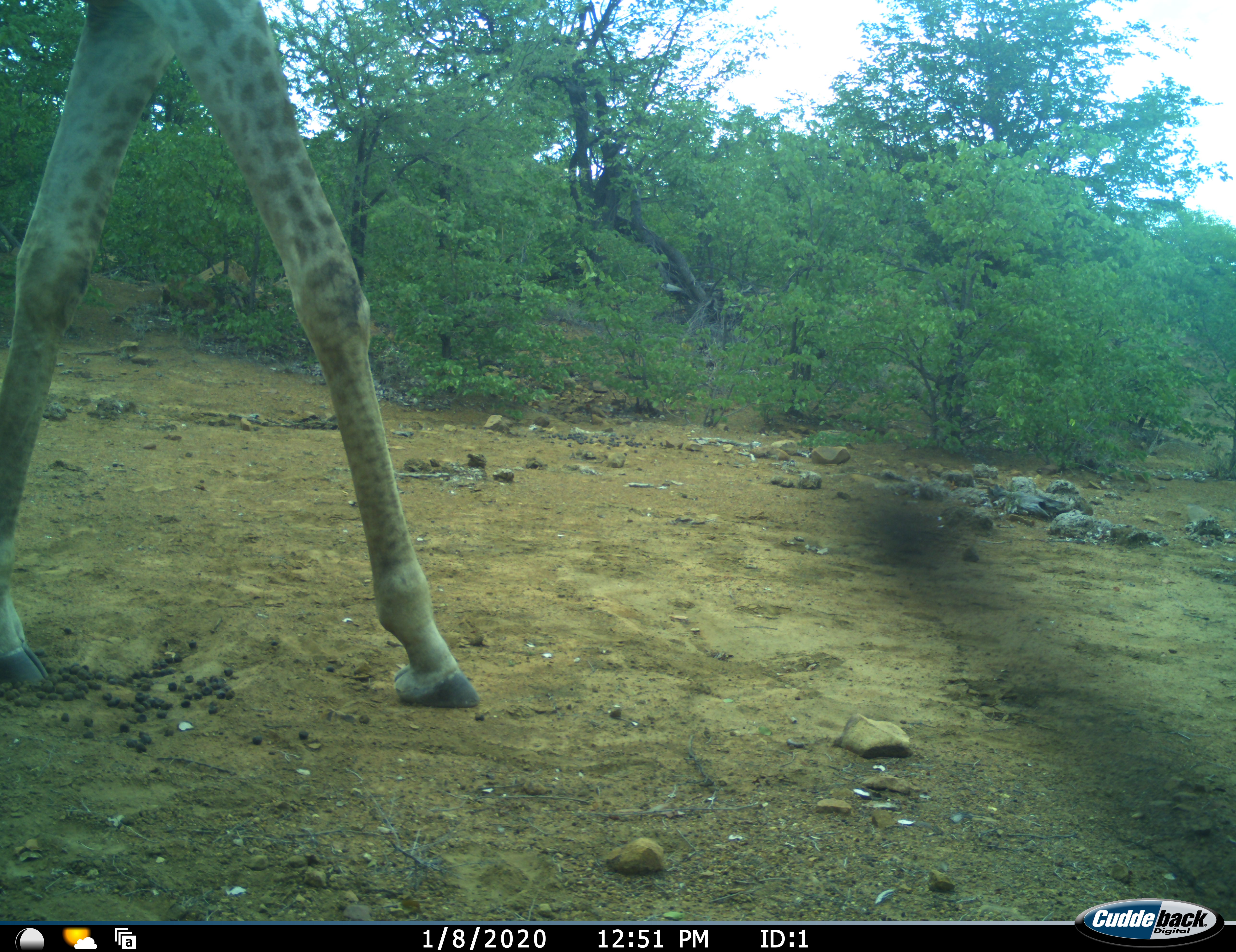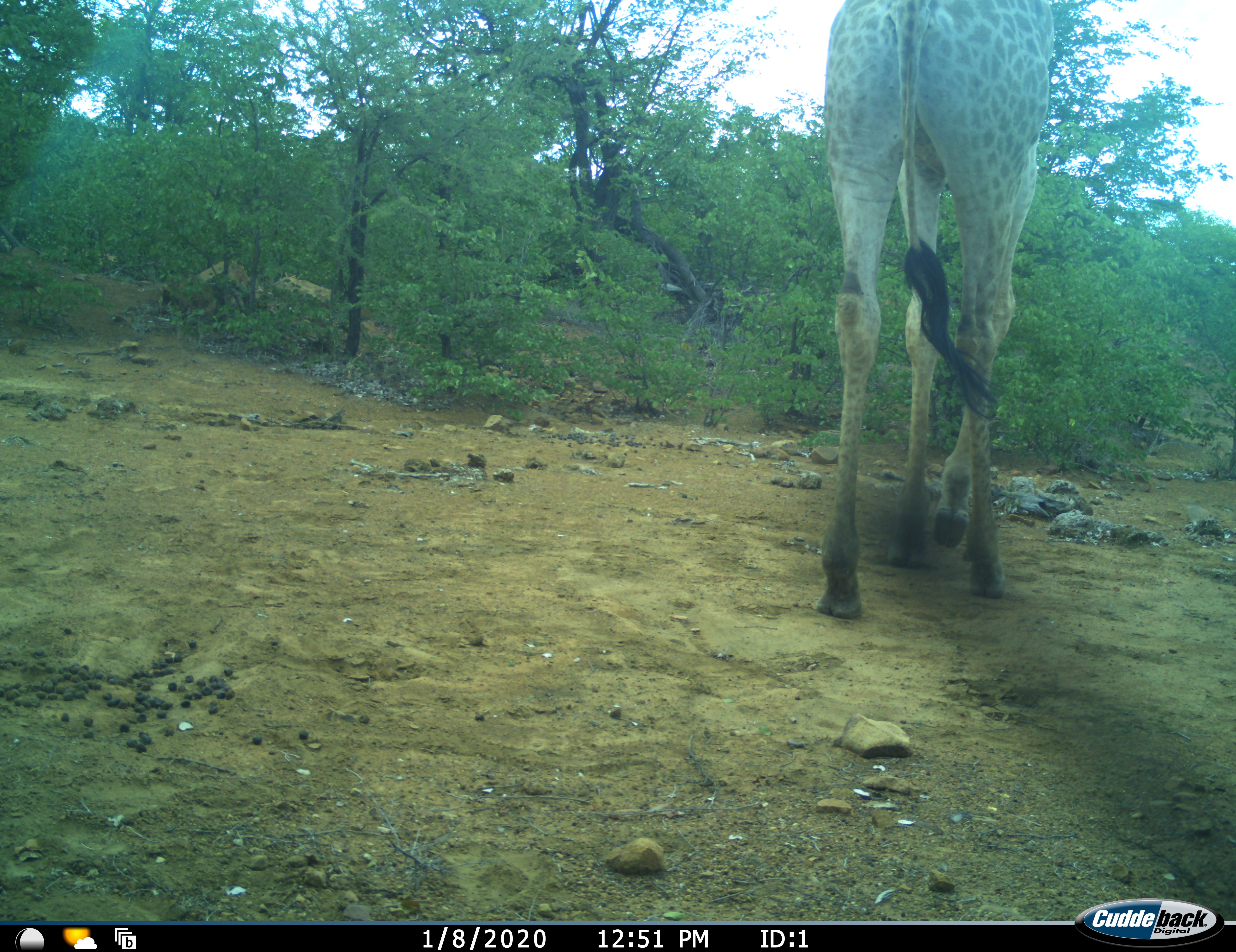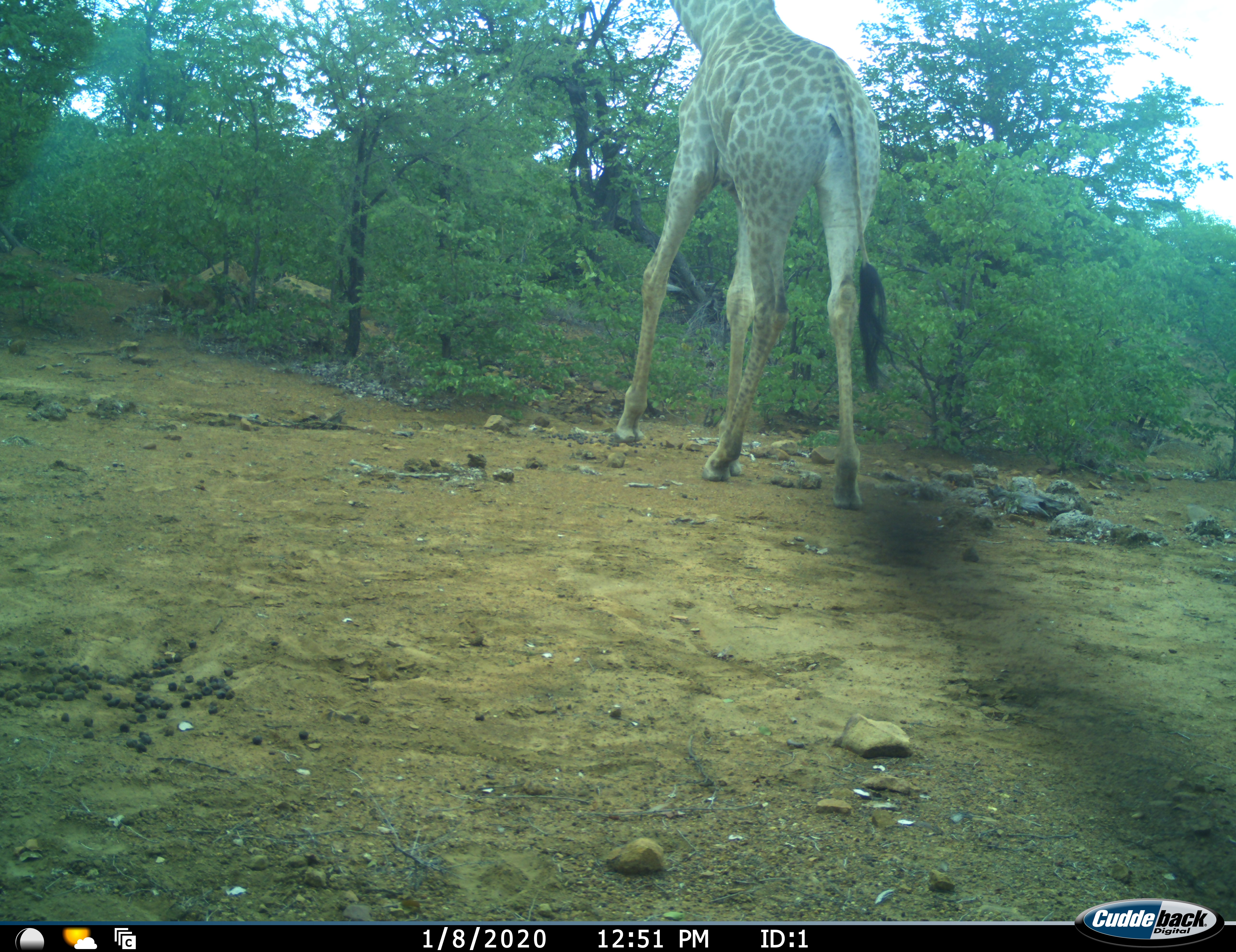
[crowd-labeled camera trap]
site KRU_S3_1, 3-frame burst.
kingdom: Animalia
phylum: Chordata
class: Mammalia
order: Artiodactyla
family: Giraffidae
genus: Giraffa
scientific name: Giraffa camelopardalis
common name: giraffe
Giraffe (Giraffa camelopardalis), count 1. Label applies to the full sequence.